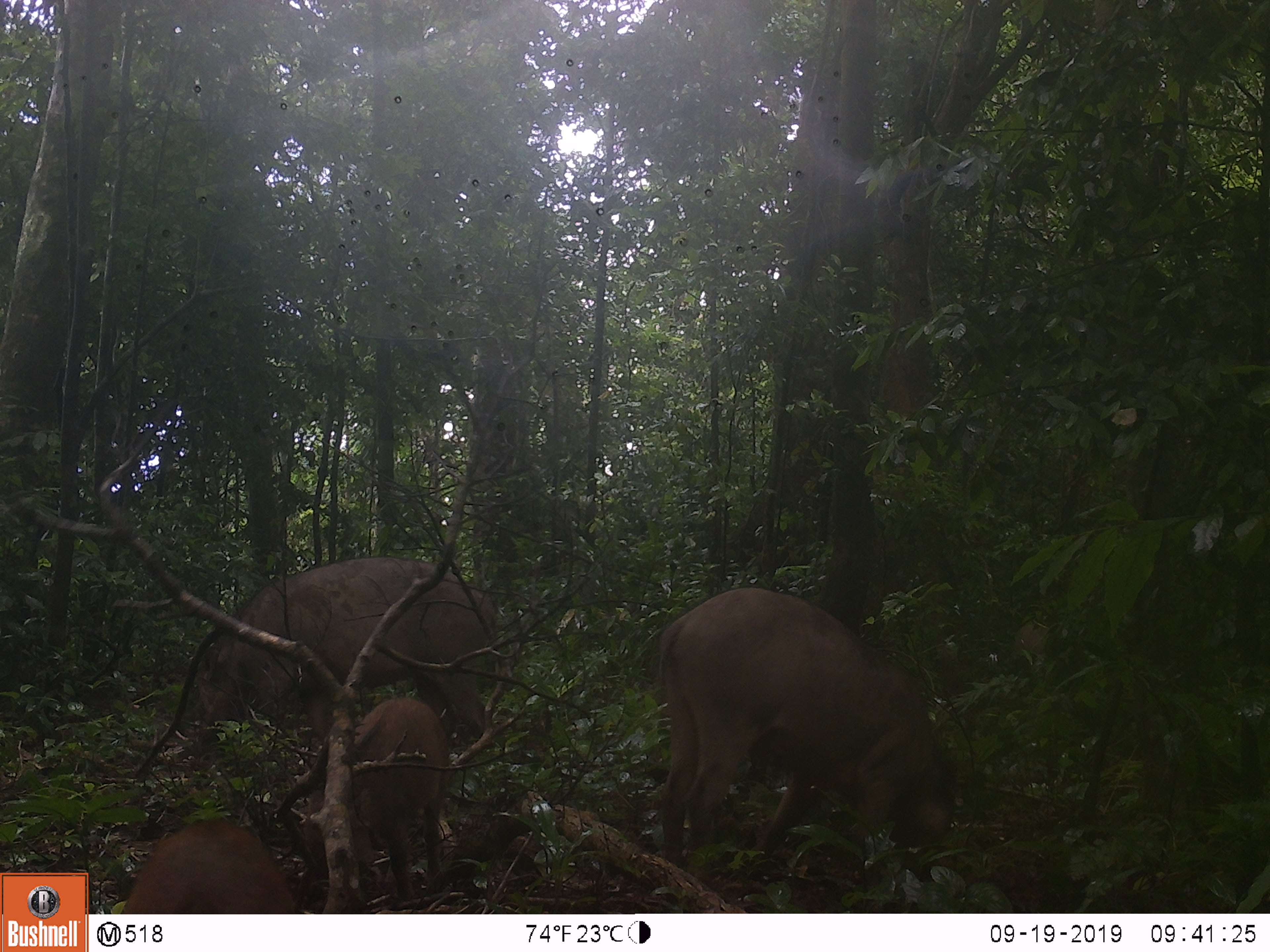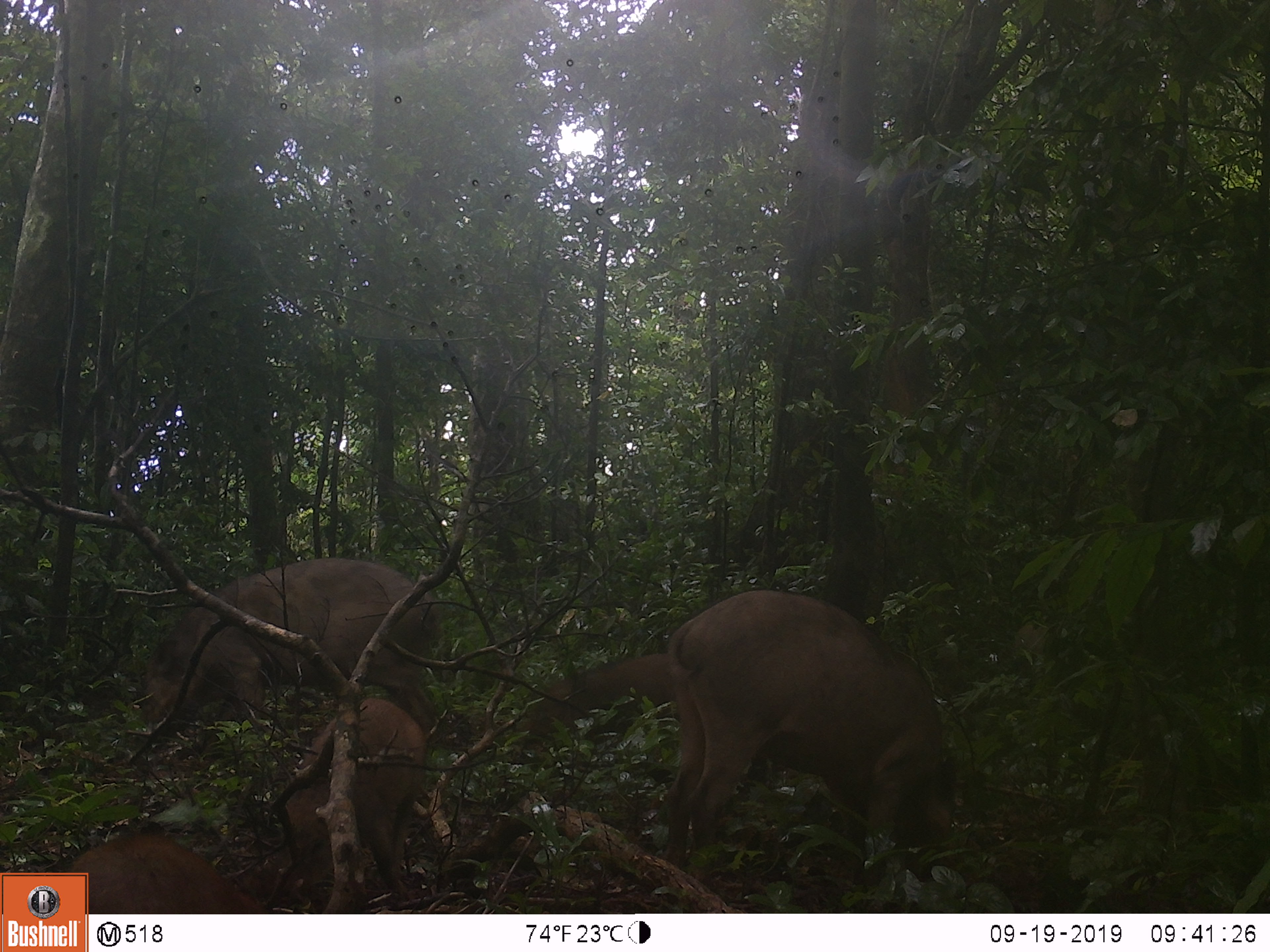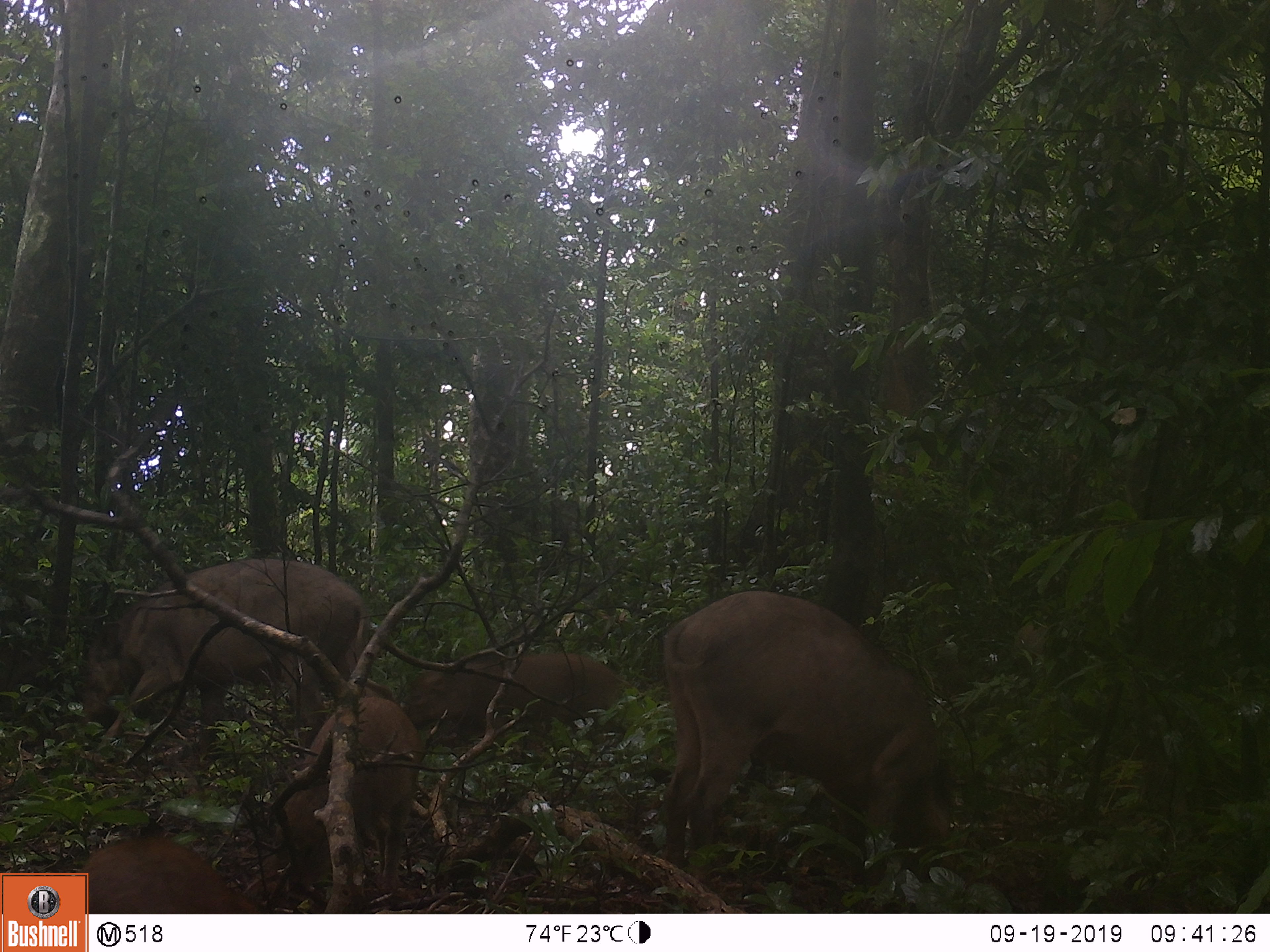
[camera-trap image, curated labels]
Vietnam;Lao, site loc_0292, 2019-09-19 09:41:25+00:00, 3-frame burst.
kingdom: Animalia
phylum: Chordata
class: Mammalia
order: Artiodactyla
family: Suidae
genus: Sus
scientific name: Sus scrofa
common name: eurasian wild pig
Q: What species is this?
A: Eurasian wild pig (Sus scrofa).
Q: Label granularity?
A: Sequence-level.